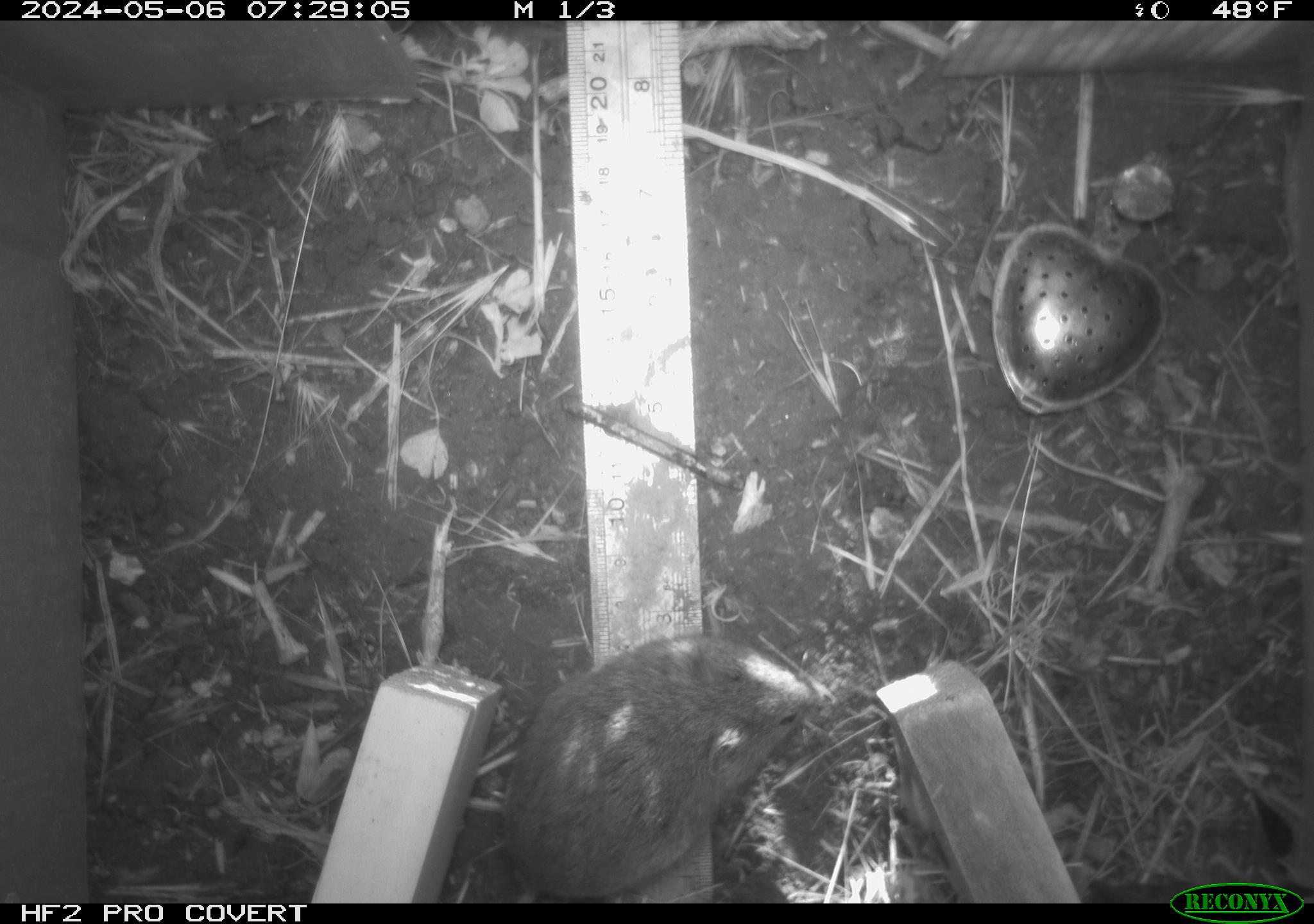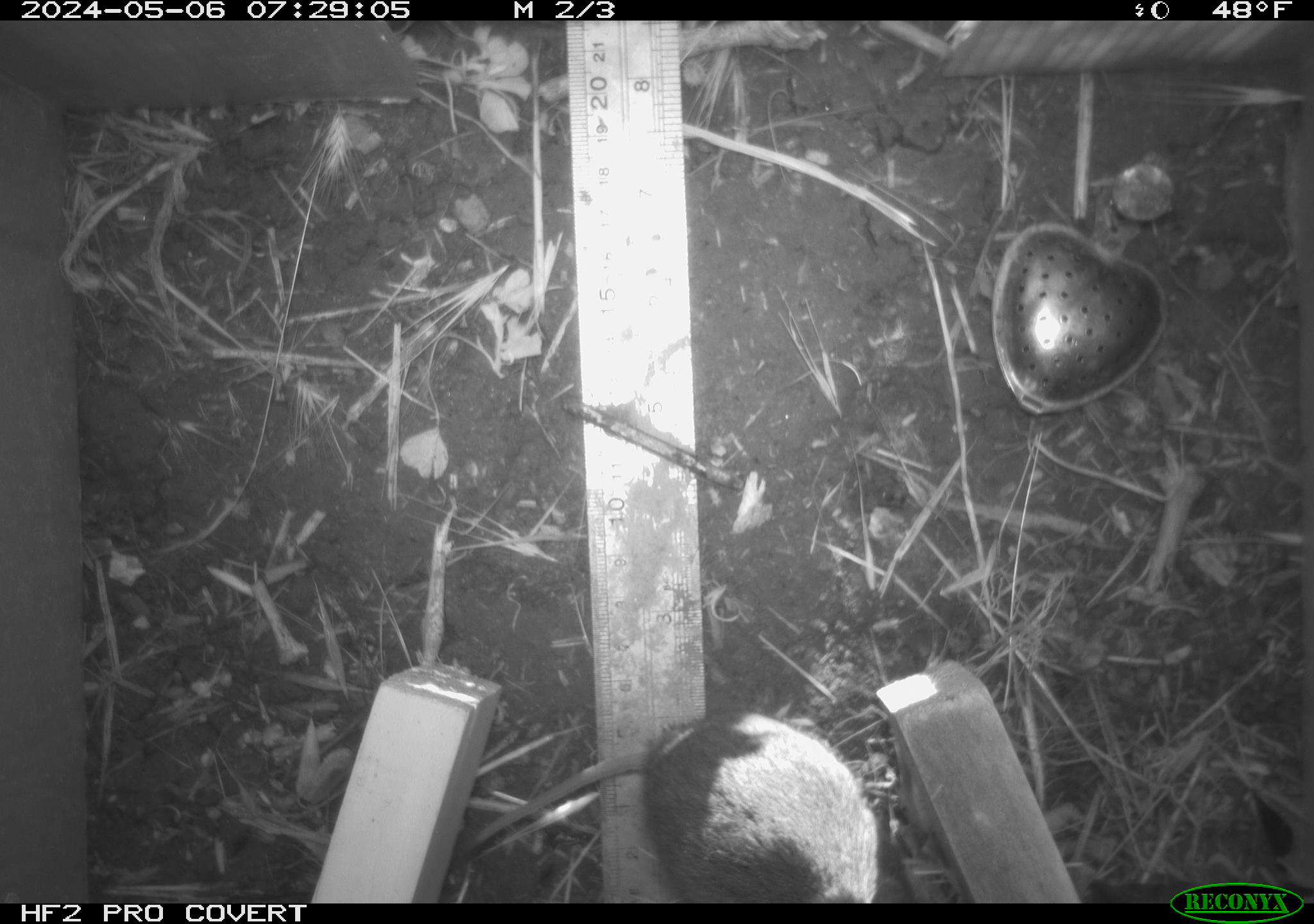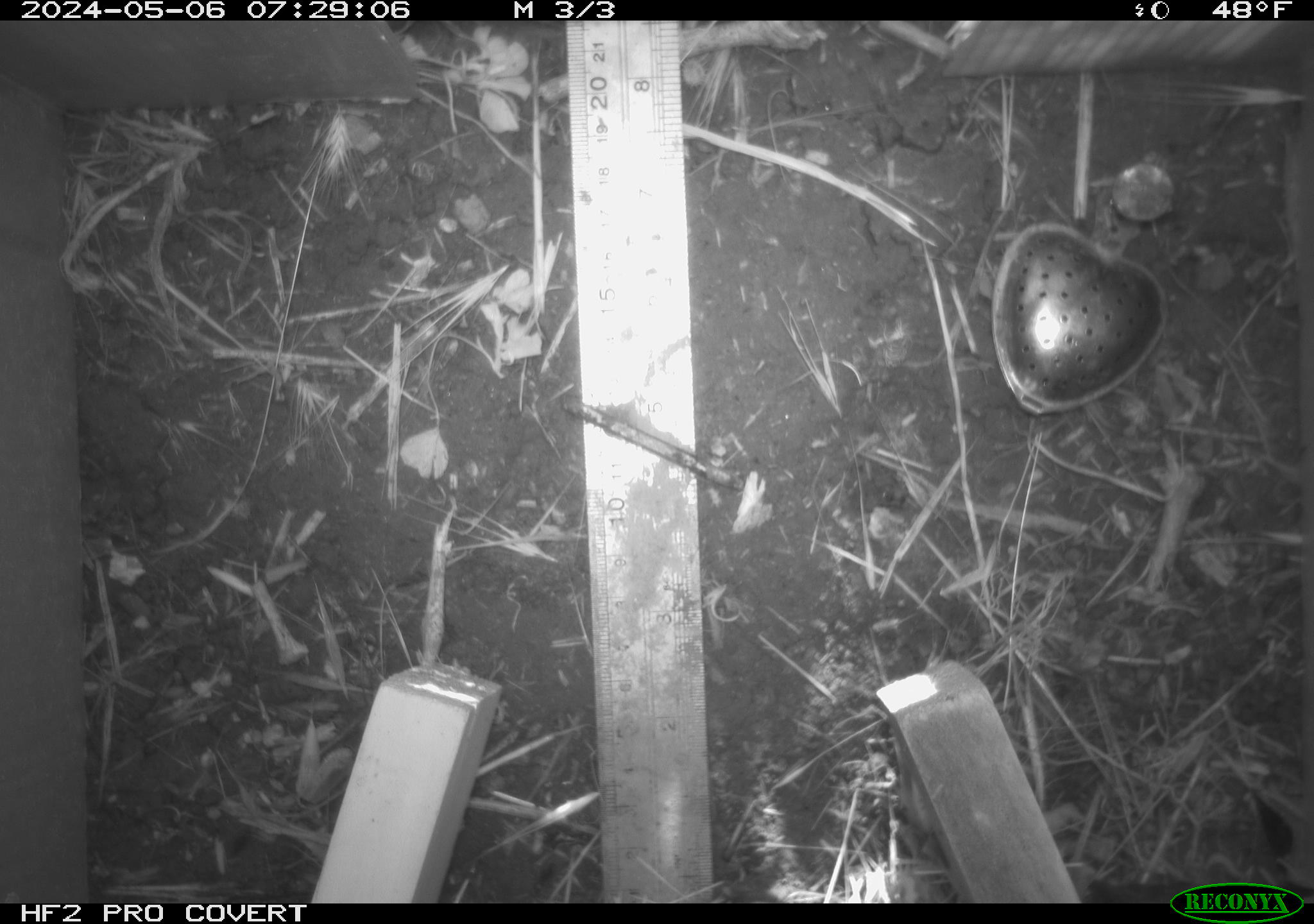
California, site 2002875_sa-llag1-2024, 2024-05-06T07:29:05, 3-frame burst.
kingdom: Animalia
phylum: Chordata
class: Mammalia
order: Rodentia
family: Cricetidae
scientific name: Arvicolinae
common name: voles, lemmings, and muskrats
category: arvicolinae subfamily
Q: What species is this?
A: Arvicolinae subfamily (voles, lemmings, and muskrats) (Arvicolinae).